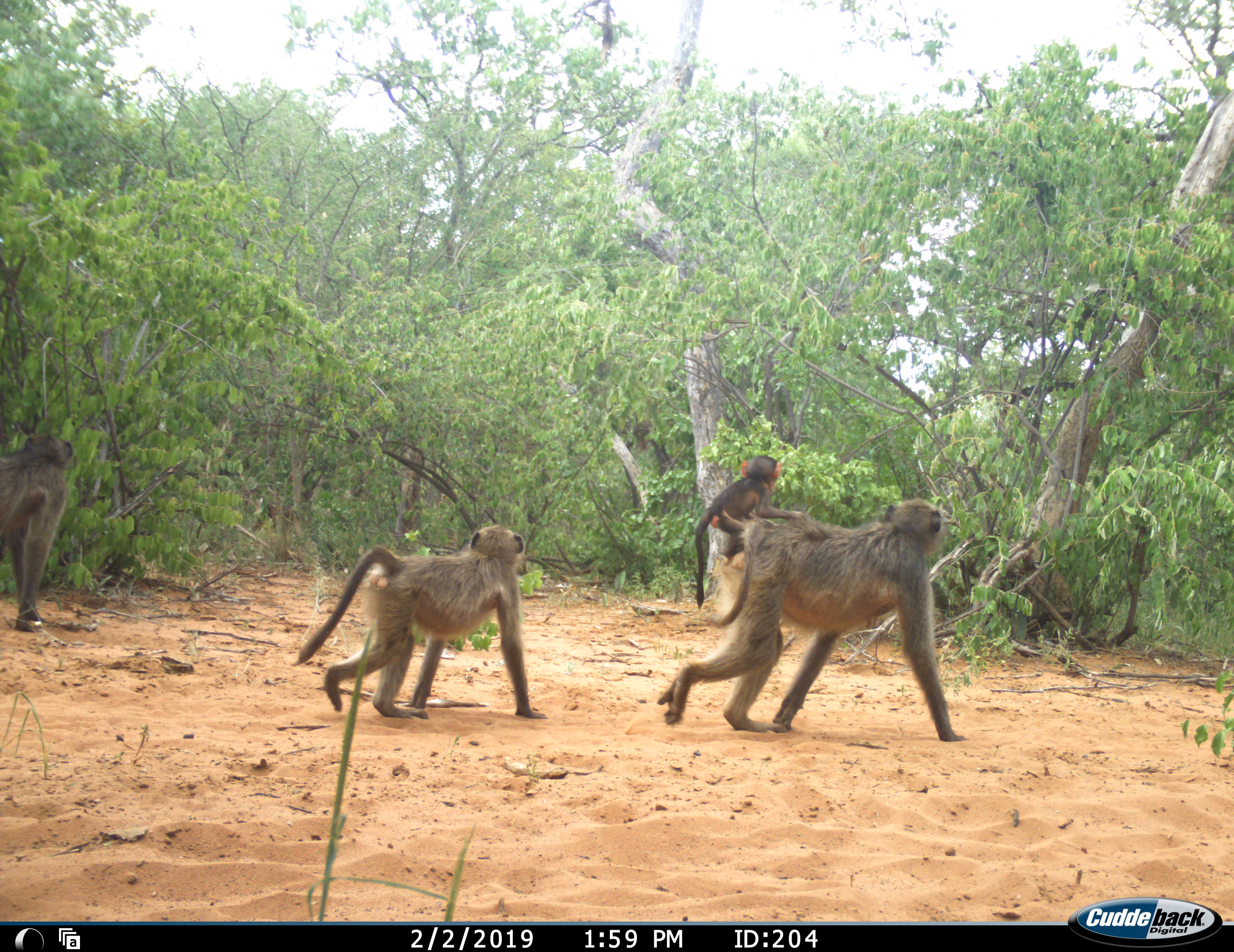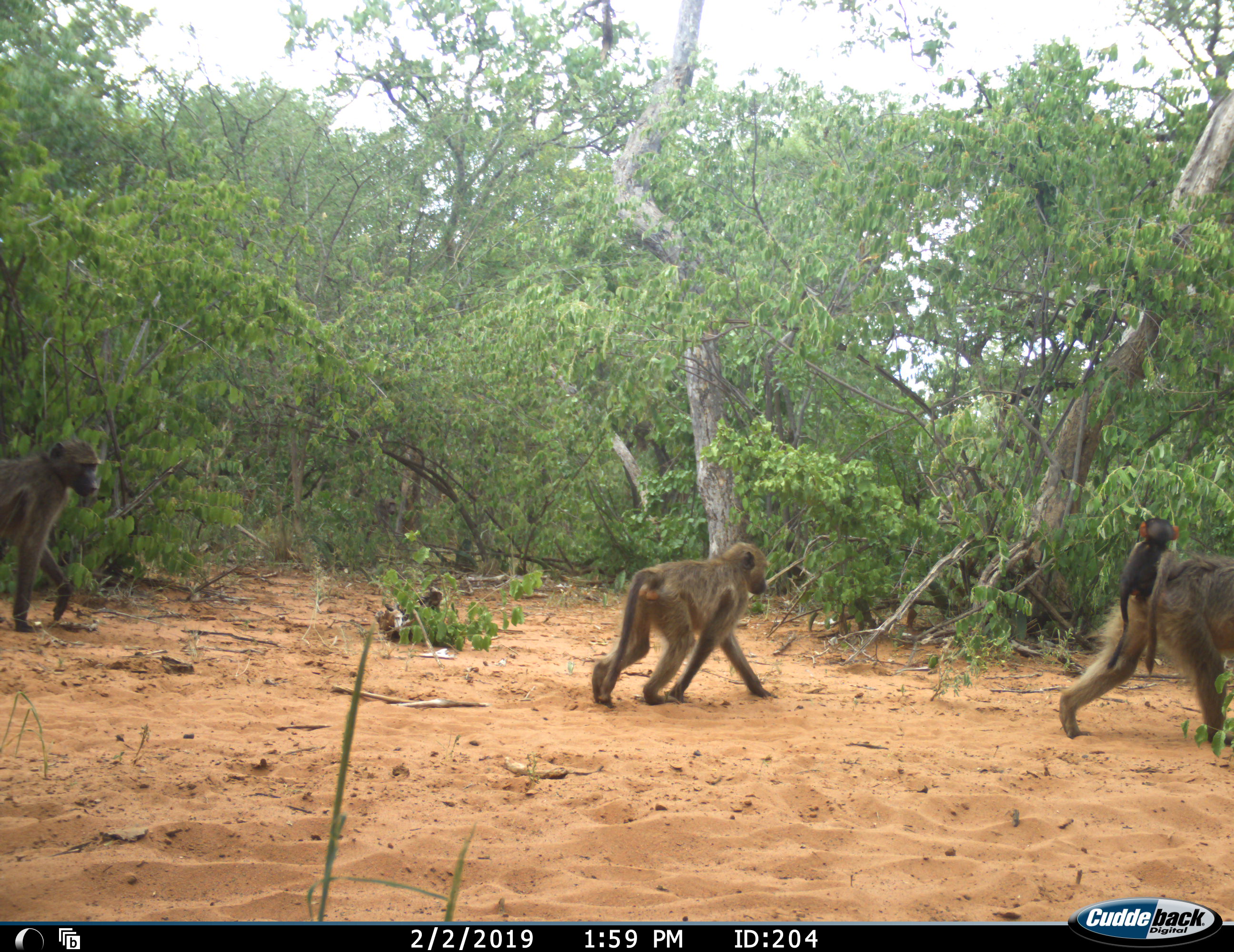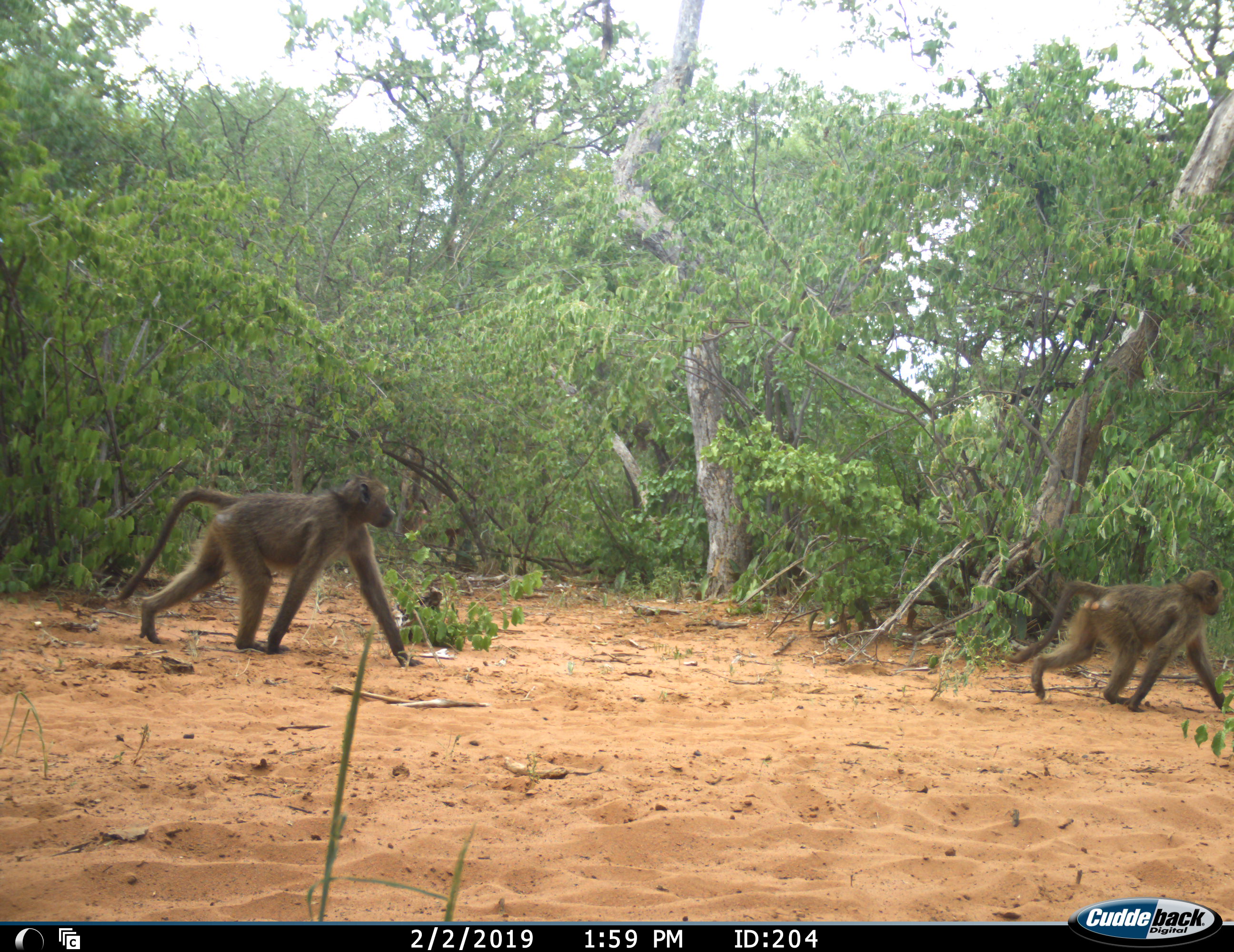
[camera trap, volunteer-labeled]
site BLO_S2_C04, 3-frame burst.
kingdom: Animalia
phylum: Chordata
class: Mammalia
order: Primates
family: Cercopithecidae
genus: Papio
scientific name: Papio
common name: baboon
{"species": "baboon (Papio)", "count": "4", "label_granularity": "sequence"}